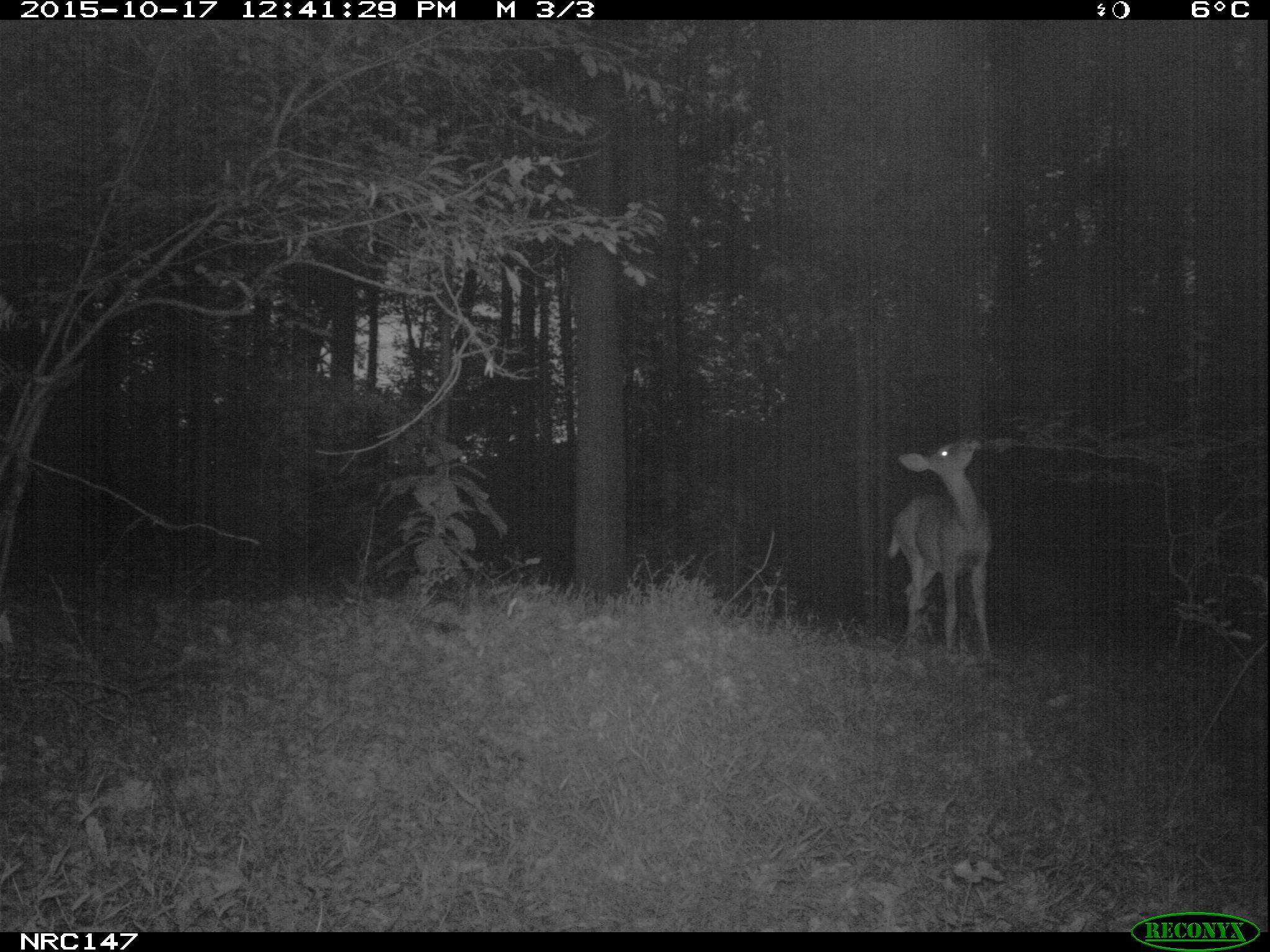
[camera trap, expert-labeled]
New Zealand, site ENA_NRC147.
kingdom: Animalia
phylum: Chordata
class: Mammalia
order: Artiodactyla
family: Cervidae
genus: Odocoileus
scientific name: Odocoileus virginianus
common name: white-tailed deer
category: white tailed deer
White tailed deer (white-tailed deer) (Odocoileus virginianus).